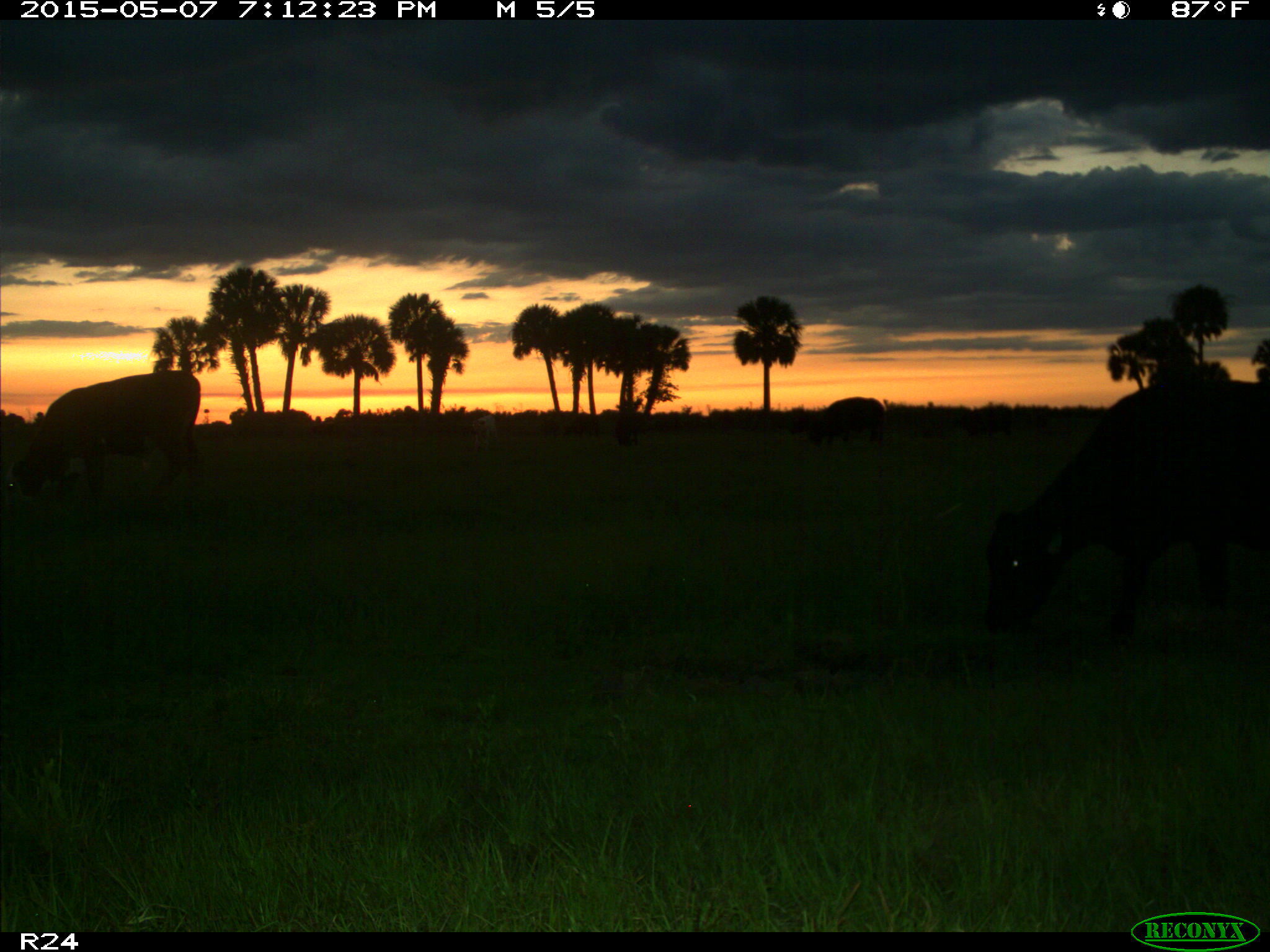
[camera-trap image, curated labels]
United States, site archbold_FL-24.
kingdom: Animalia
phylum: Chordata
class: Mammalia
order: Artiodactyla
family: Bovidae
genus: Bos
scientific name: Bos taurus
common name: domestic cow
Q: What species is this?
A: Bos taurus (domestic cow).